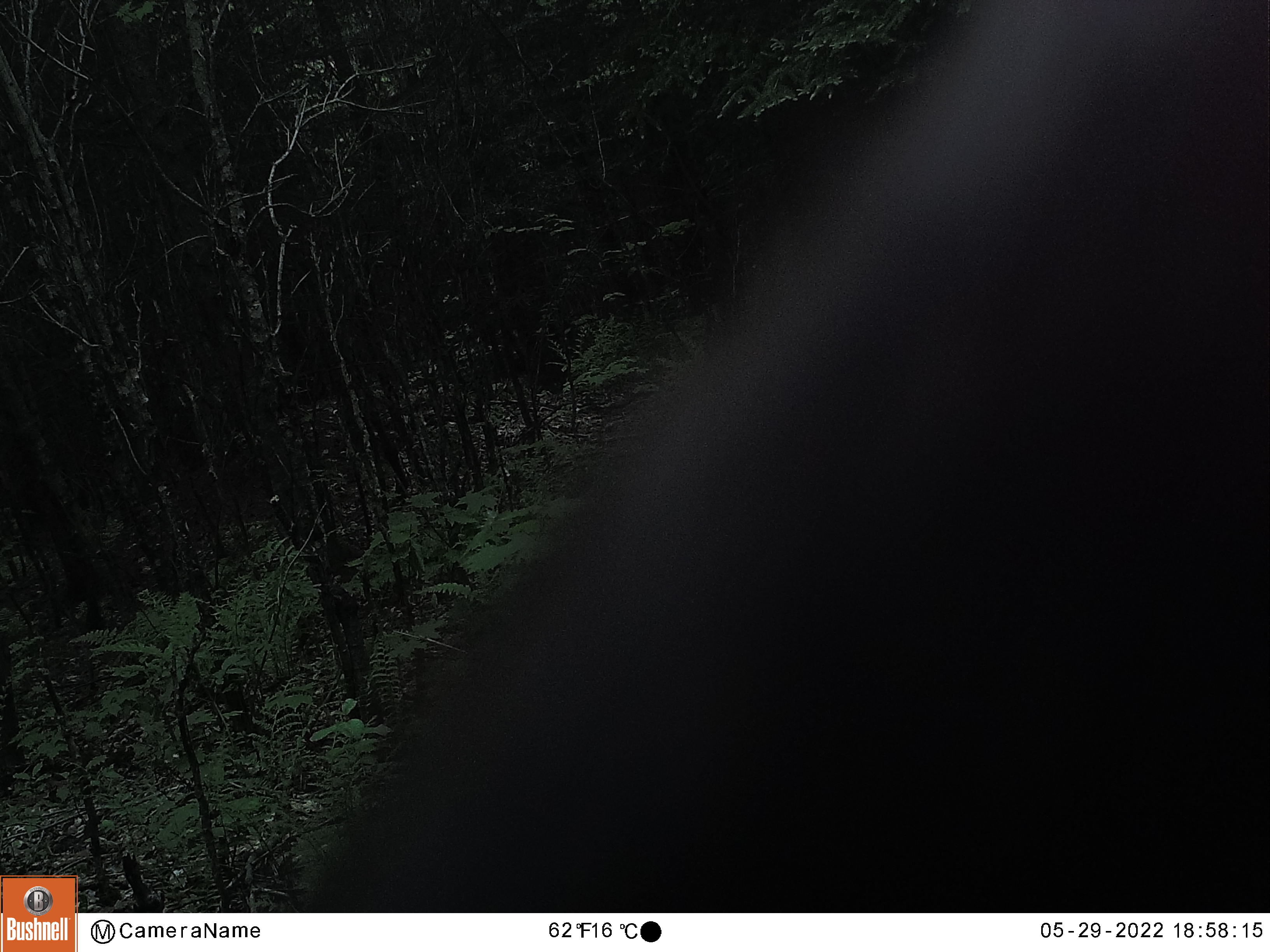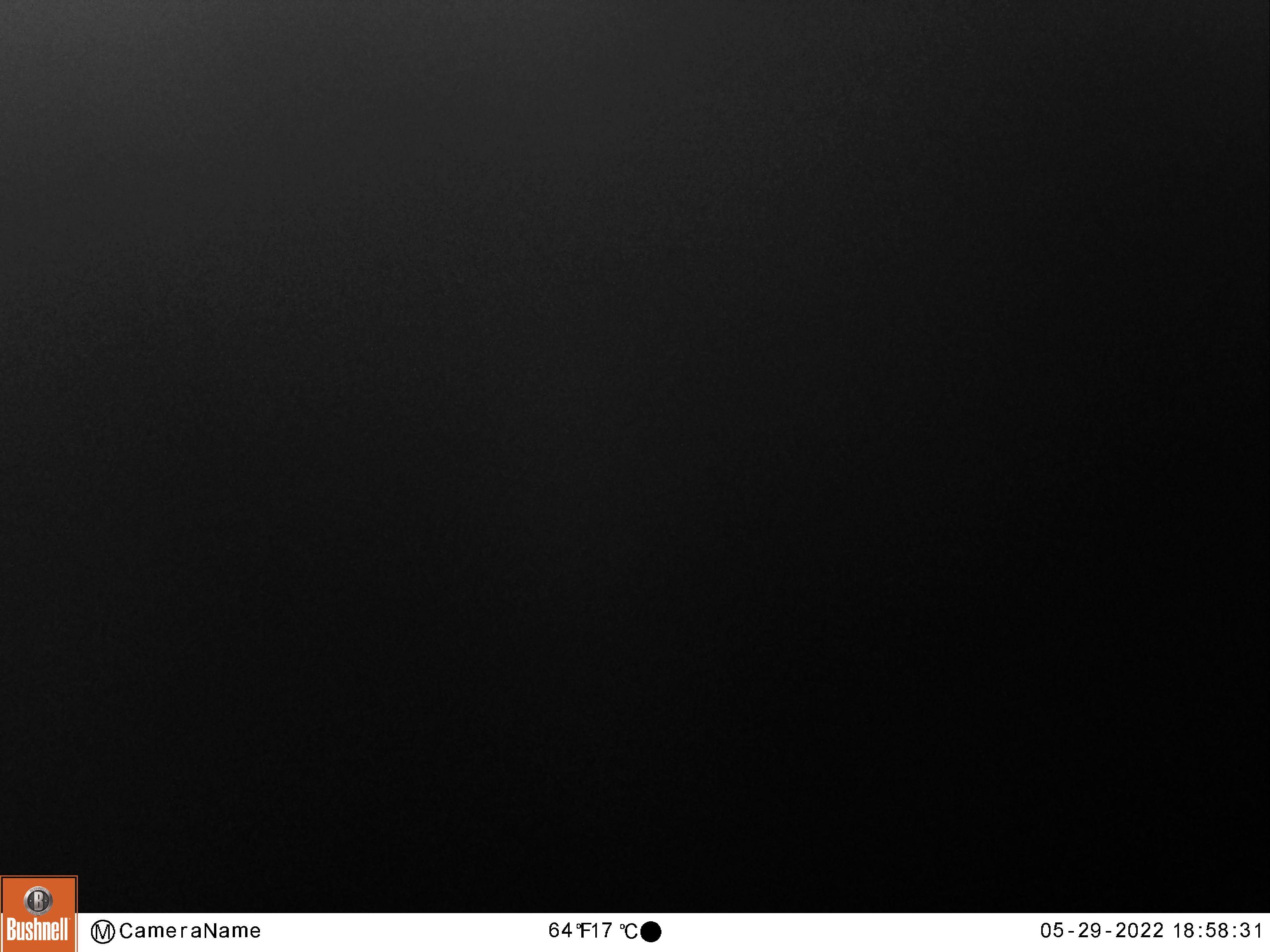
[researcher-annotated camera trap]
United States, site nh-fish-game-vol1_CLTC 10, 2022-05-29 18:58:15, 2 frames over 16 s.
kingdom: Animalia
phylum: Chordata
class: Mammalia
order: Artiodactyla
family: Cervidae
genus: Alces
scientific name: Alces alces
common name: moose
Moose (Alces alces).